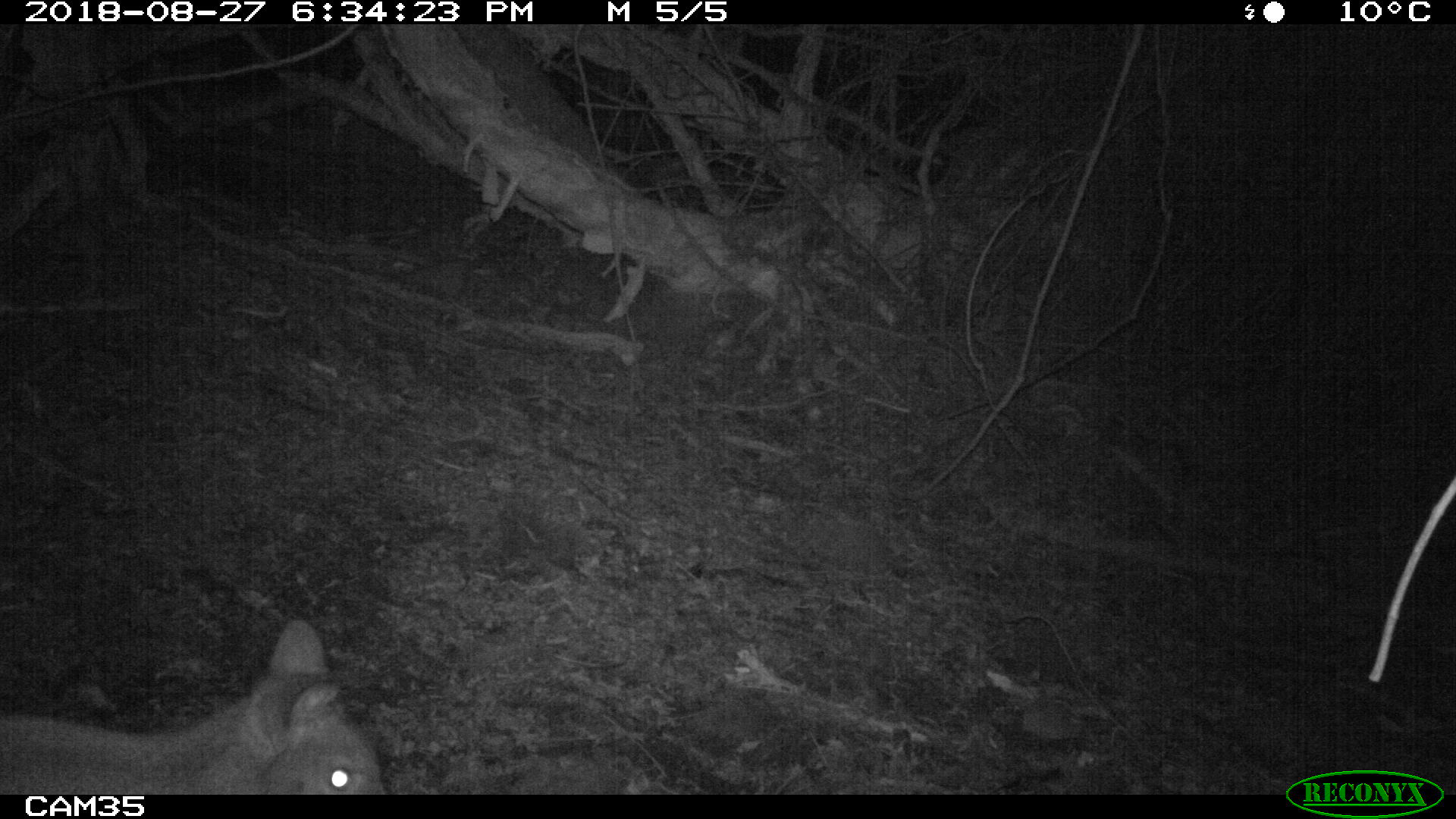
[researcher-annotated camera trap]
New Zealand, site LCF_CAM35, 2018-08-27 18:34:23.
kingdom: Animalia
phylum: Chordata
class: Mammalia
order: Diprotodontia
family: Macropodidae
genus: Notamacropus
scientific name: Notamacropus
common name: wallaby